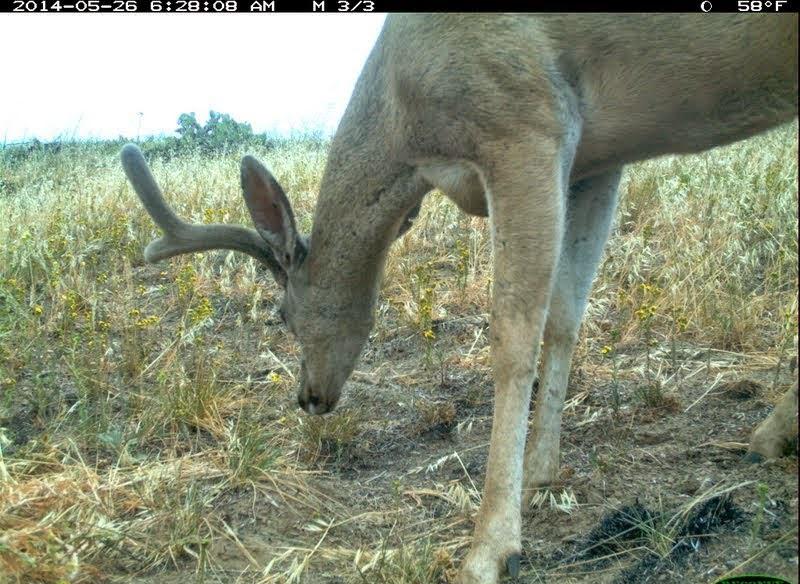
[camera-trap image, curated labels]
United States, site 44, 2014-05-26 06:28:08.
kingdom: Animalia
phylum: Chordata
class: Mammalia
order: Artiodactyla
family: Cervidae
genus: Odocoileus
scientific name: Odocoileus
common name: deer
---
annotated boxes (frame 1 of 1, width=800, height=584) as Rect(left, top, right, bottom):
deer: Rect(123, 13, 799, 584)